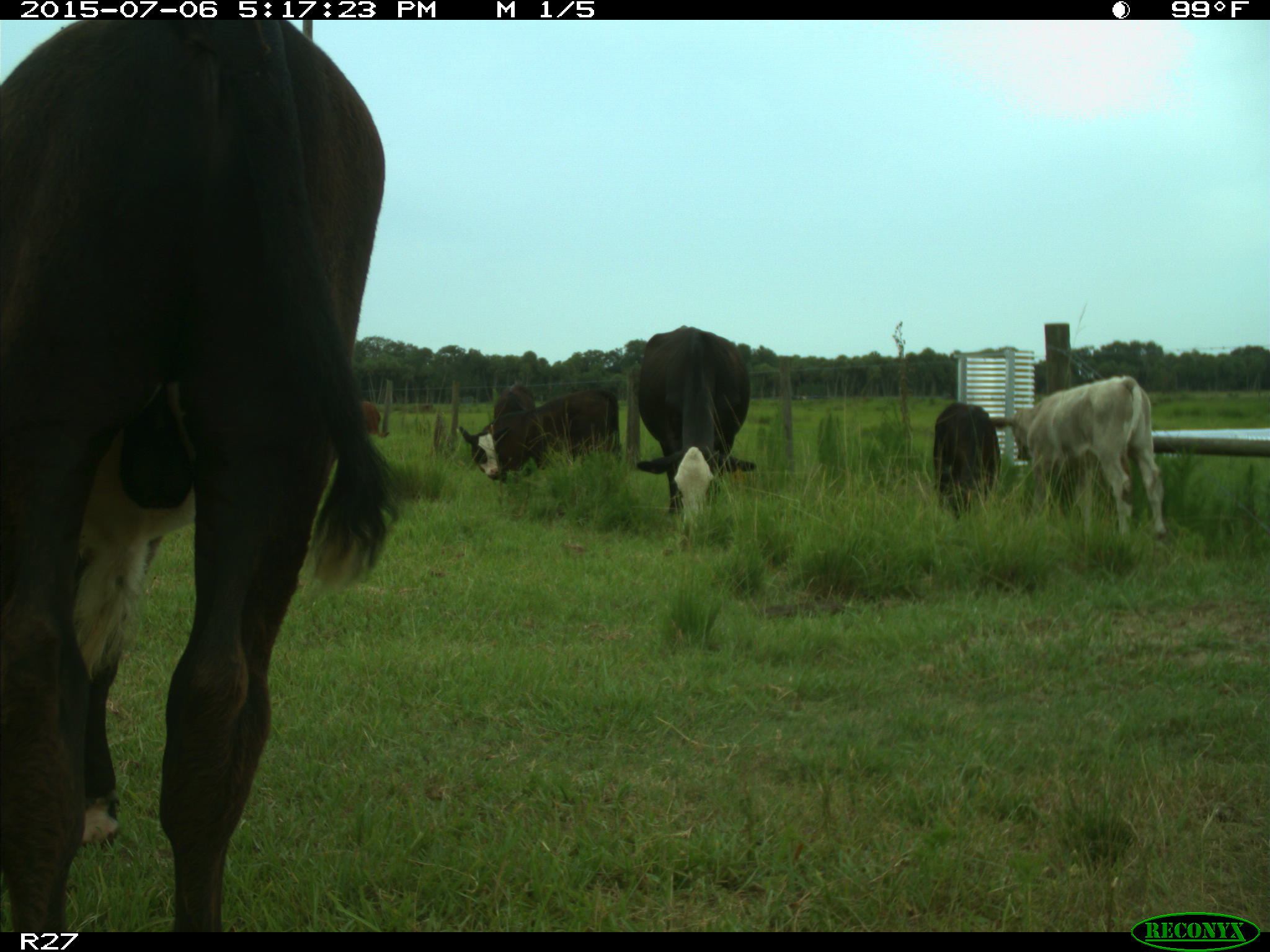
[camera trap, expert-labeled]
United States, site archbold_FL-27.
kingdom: Animalia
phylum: Chordata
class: Mammalia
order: Artiodactyla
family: Bovidae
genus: Bos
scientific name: Bos taurus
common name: domestic cow